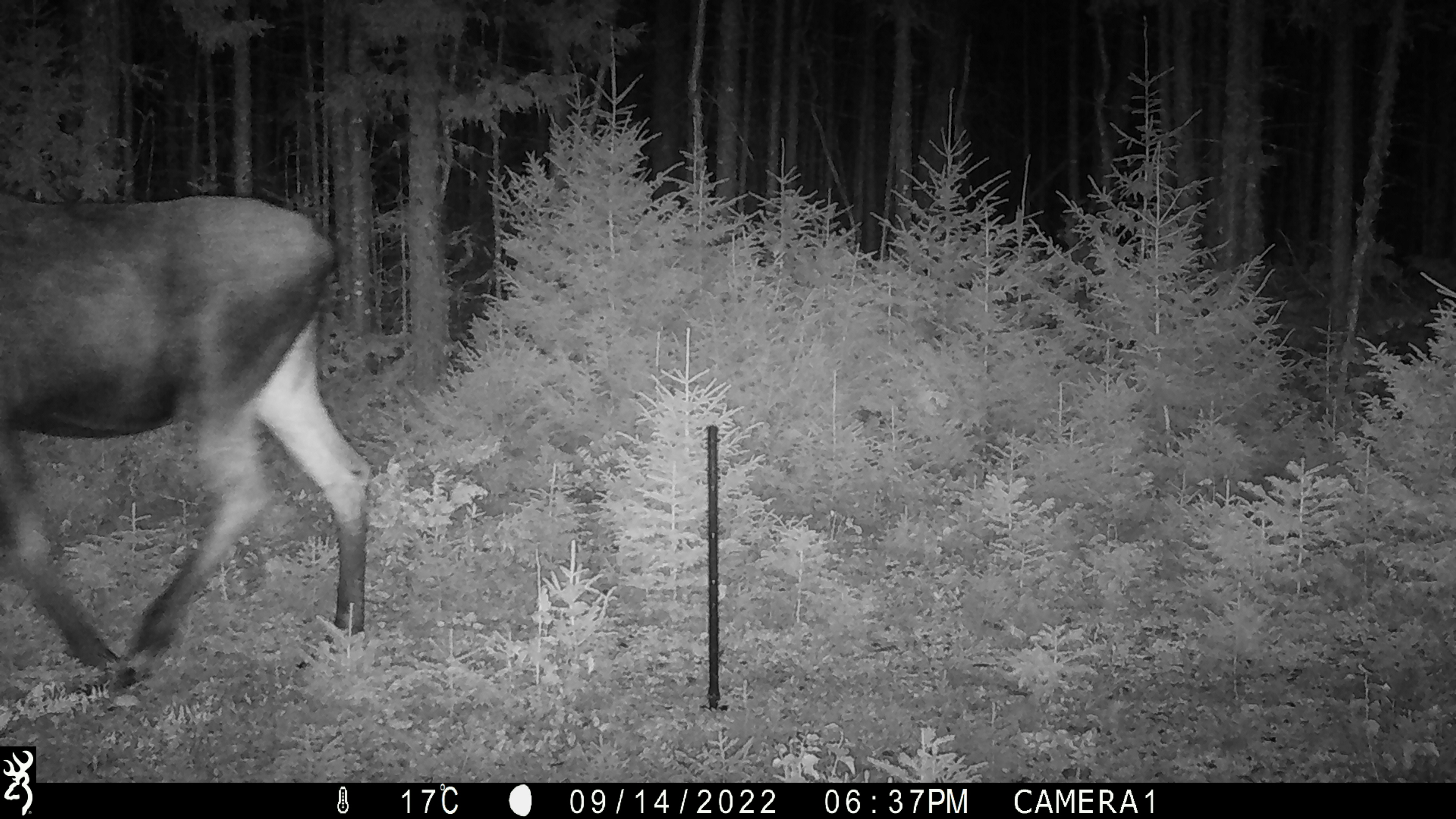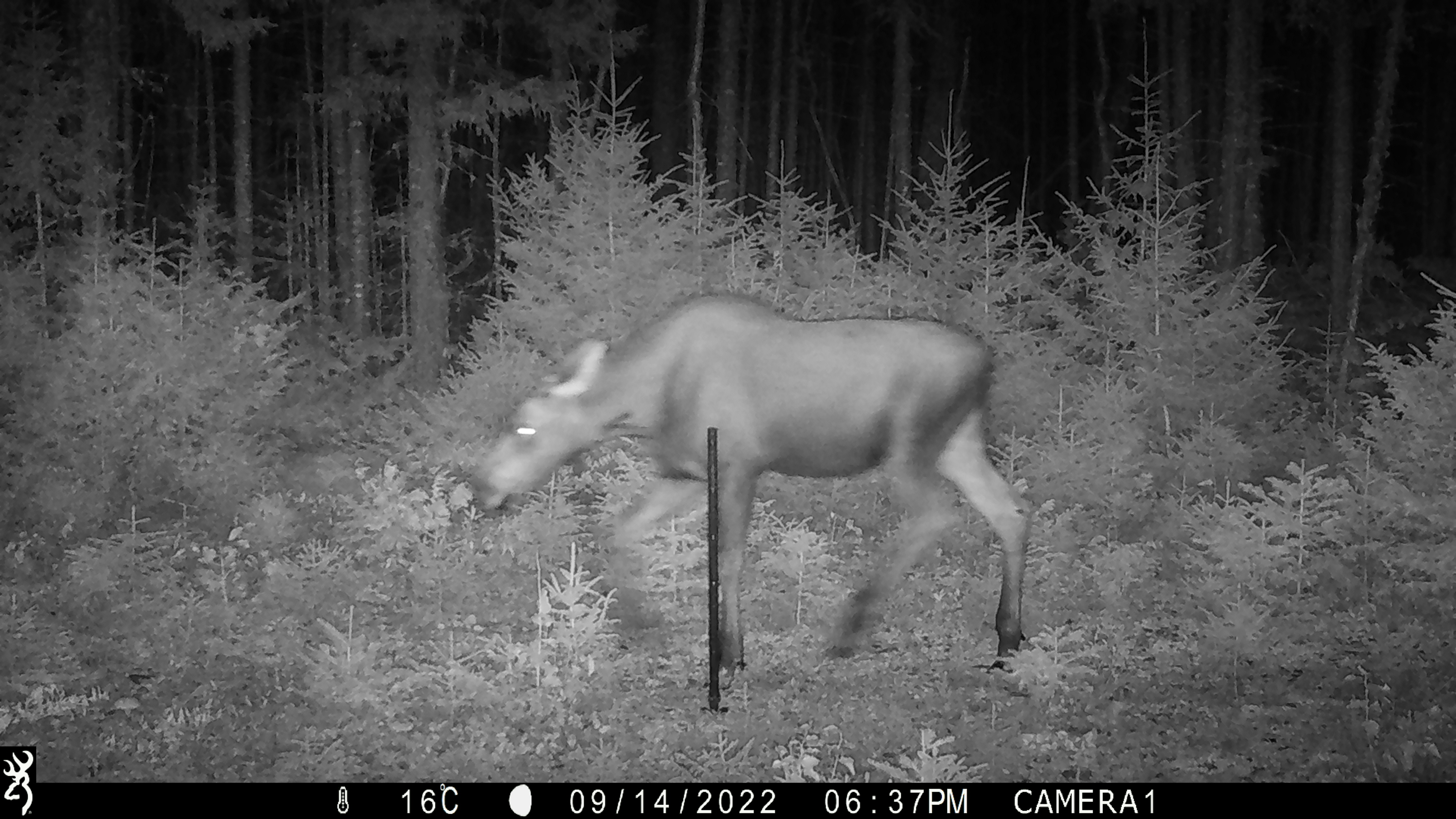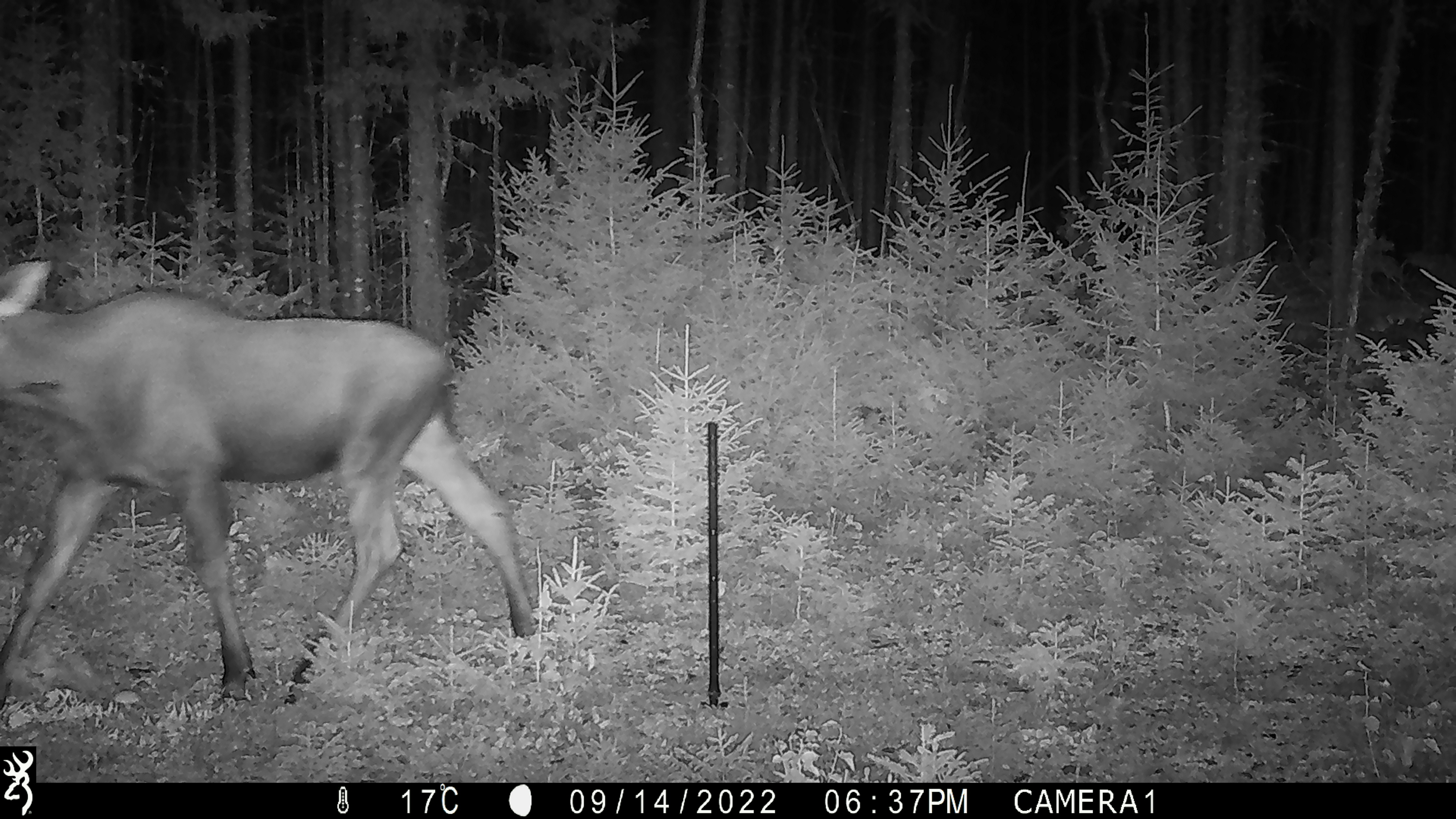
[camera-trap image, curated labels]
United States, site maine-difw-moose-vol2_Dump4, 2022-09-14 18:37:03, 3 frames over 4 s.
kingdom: Animalia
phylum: Chordata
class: Mammalia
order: Artiodactyla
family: Cervidae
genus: Alces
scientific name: Alces alces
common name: moose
Moose (Alces alces).